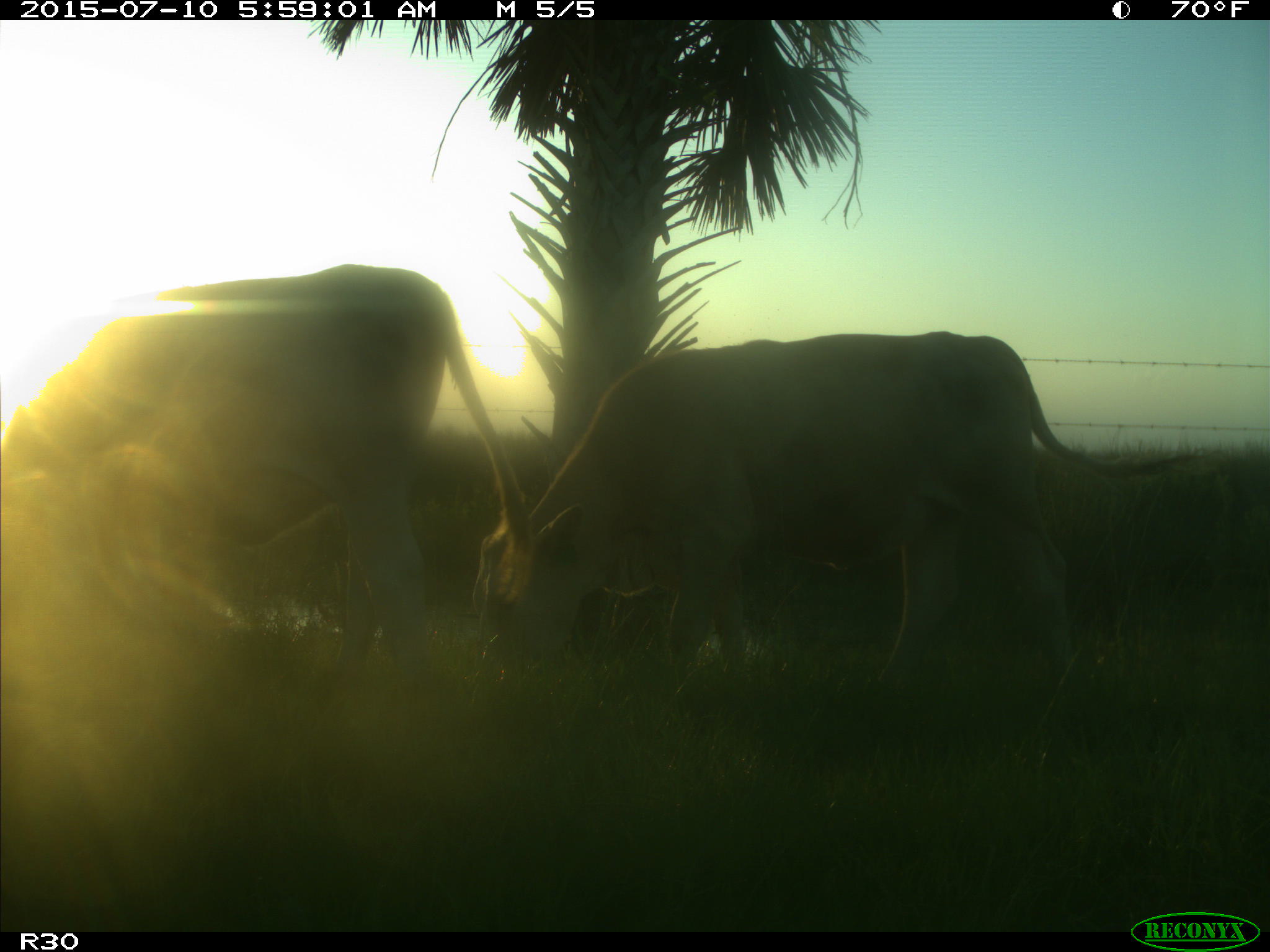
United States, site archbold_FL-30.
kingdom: Animalia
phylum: Chordata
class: Mammalia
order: Artiodactyla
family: Bovidae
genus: Bos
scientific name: Bos taurus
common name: domestic cow